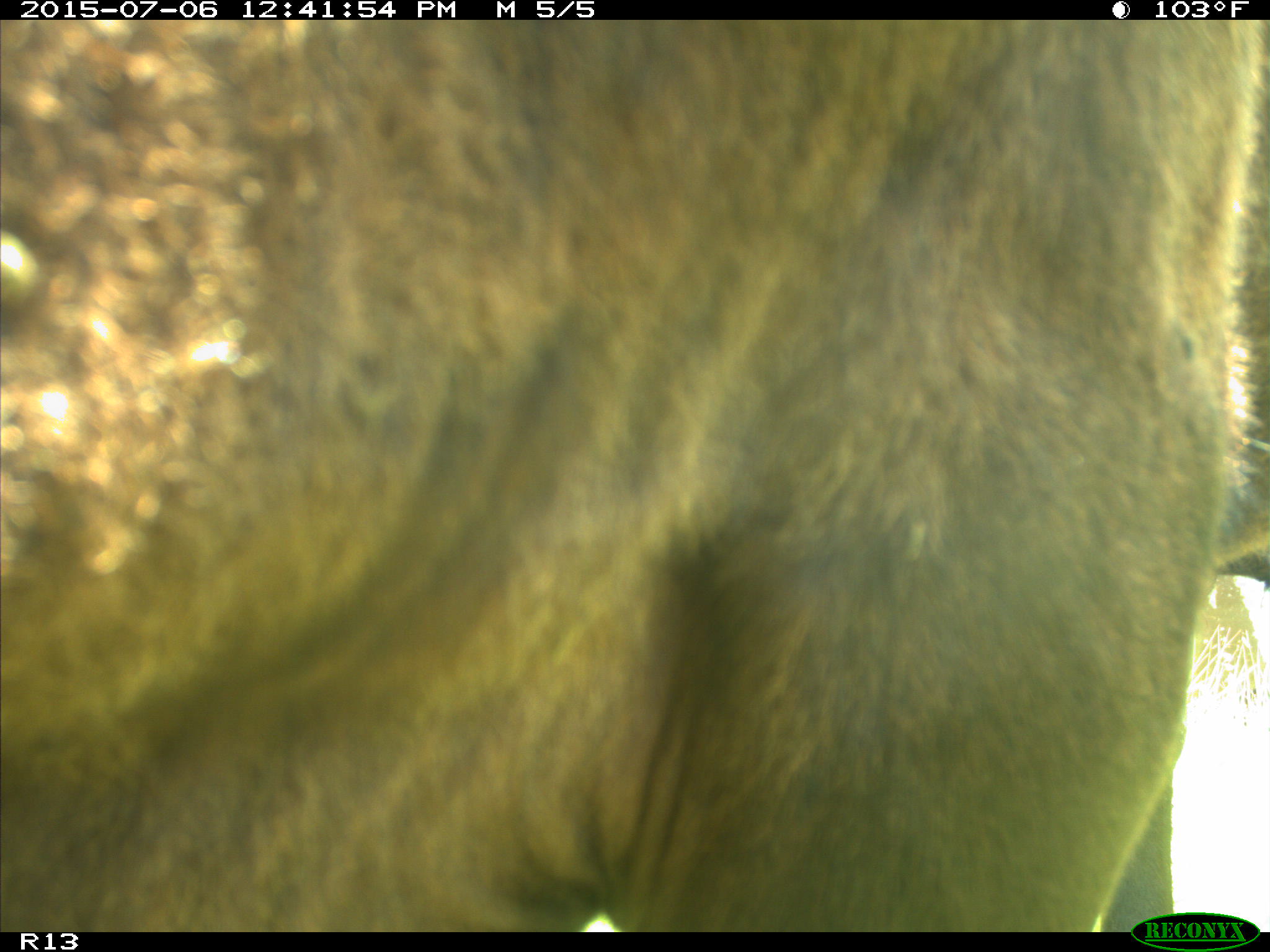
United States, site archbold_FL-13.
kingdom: Animalia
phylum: Chordata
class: Mammalia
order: Artiodactyla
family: Bovidae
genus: Bos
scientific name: Bos taurus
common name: domestic cow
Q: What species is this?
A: Bos taurus (domestic cow).